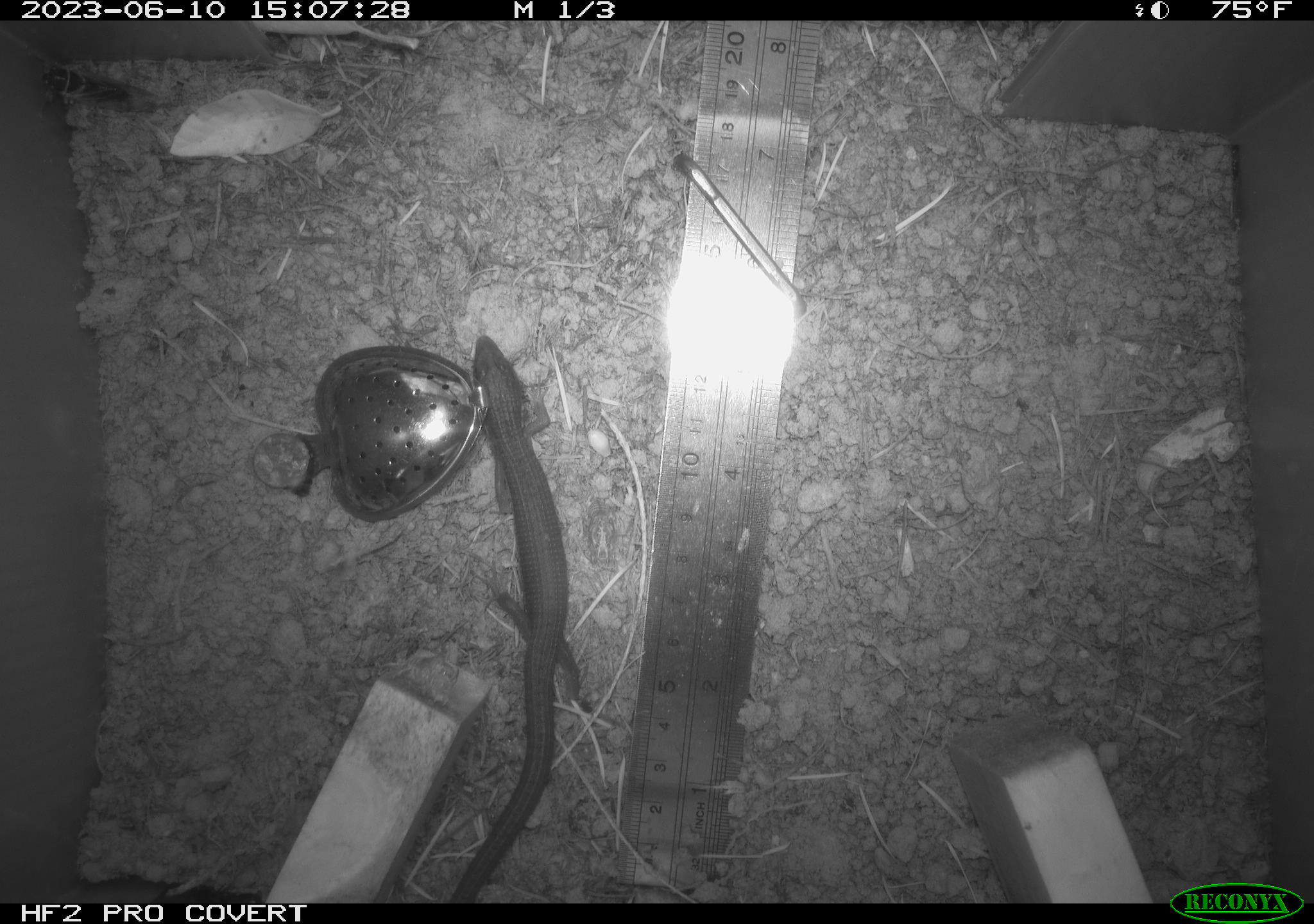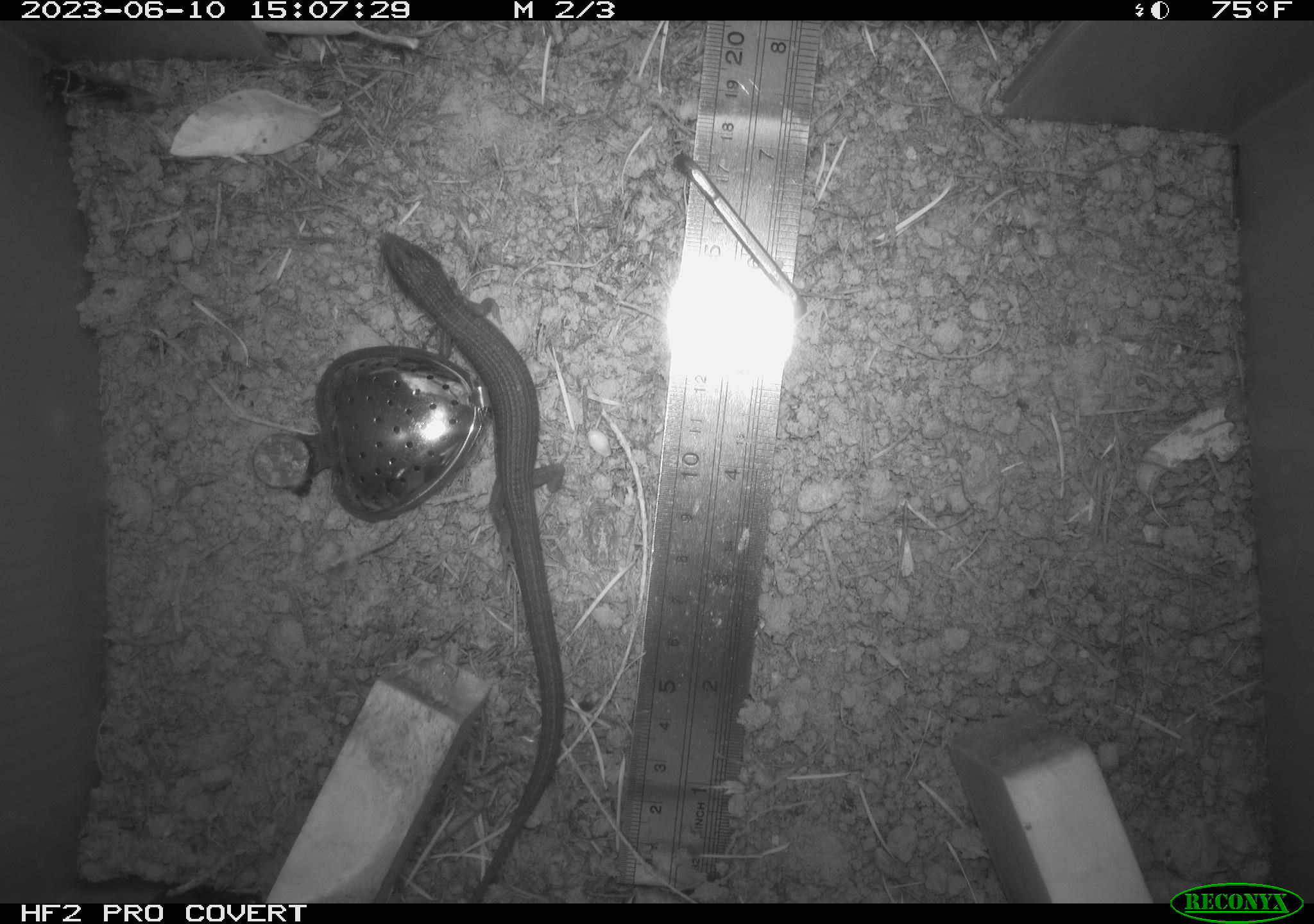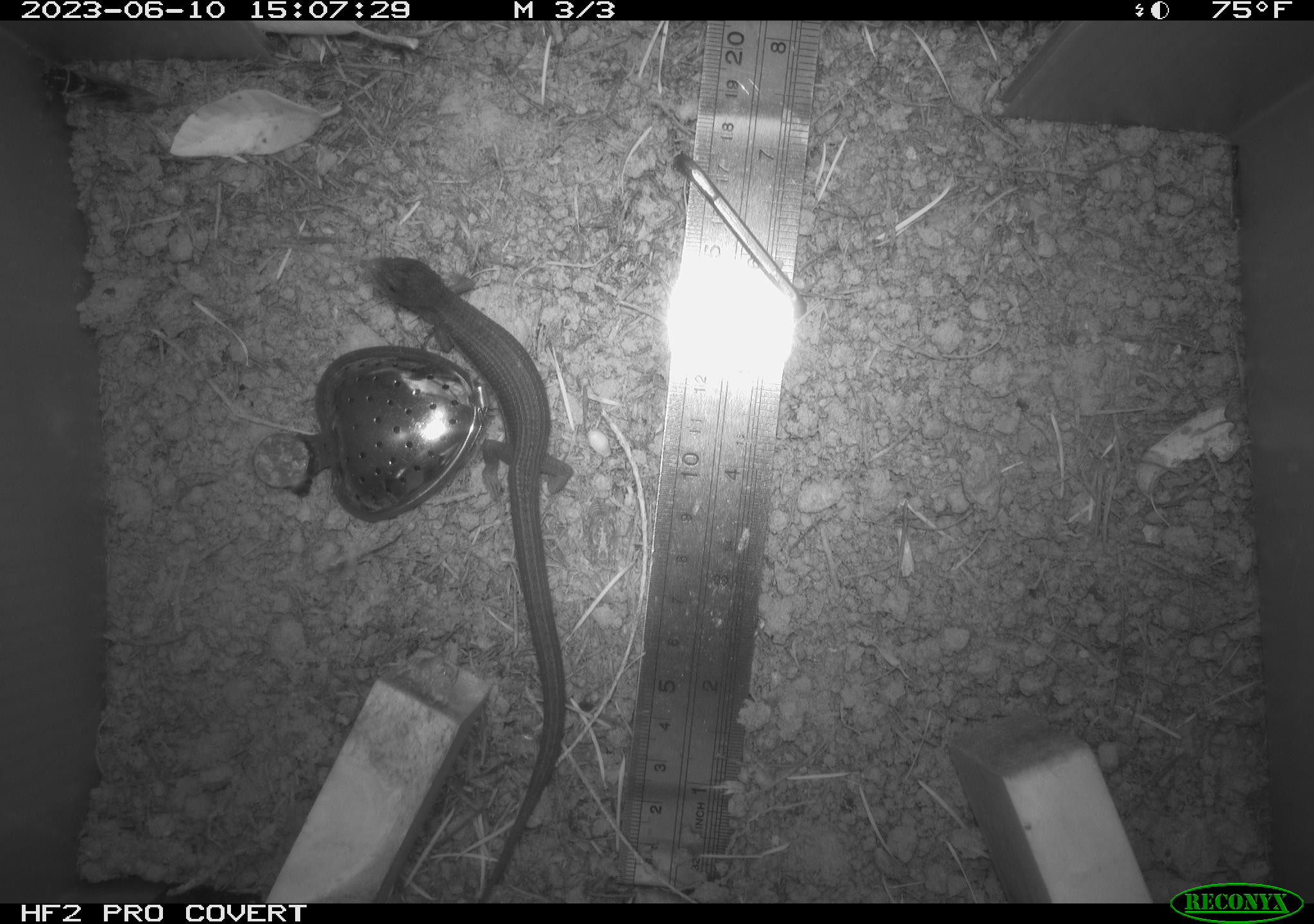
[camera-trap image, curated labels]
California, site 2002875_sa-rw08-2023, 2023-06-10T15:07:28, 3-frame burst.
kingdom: Animalia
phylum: Chordata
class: Reptilia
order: Squamata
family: Anguidae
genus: Elgaria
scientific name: Elgaria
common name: alligator lizards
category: elgaria species